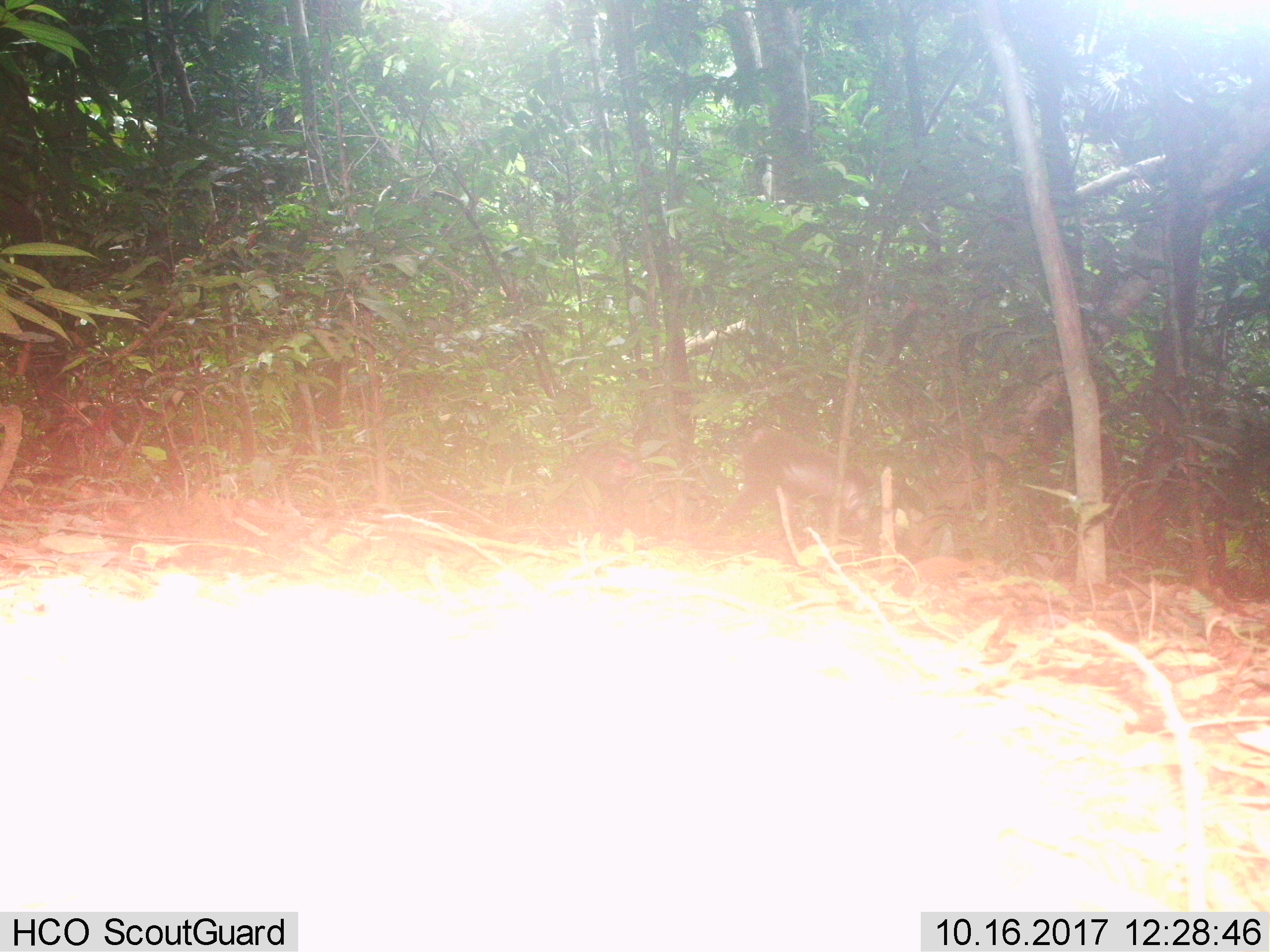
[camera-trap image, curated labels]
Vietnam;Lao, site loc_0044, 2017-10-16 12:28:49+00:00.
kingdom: Animalia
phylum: Chordata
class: Mammalia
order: Primates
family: Cercopithecidae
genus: Macaca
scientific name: Macaca nemestrina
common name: pig-tailed macaque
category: pig tailed macaque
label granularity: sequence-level